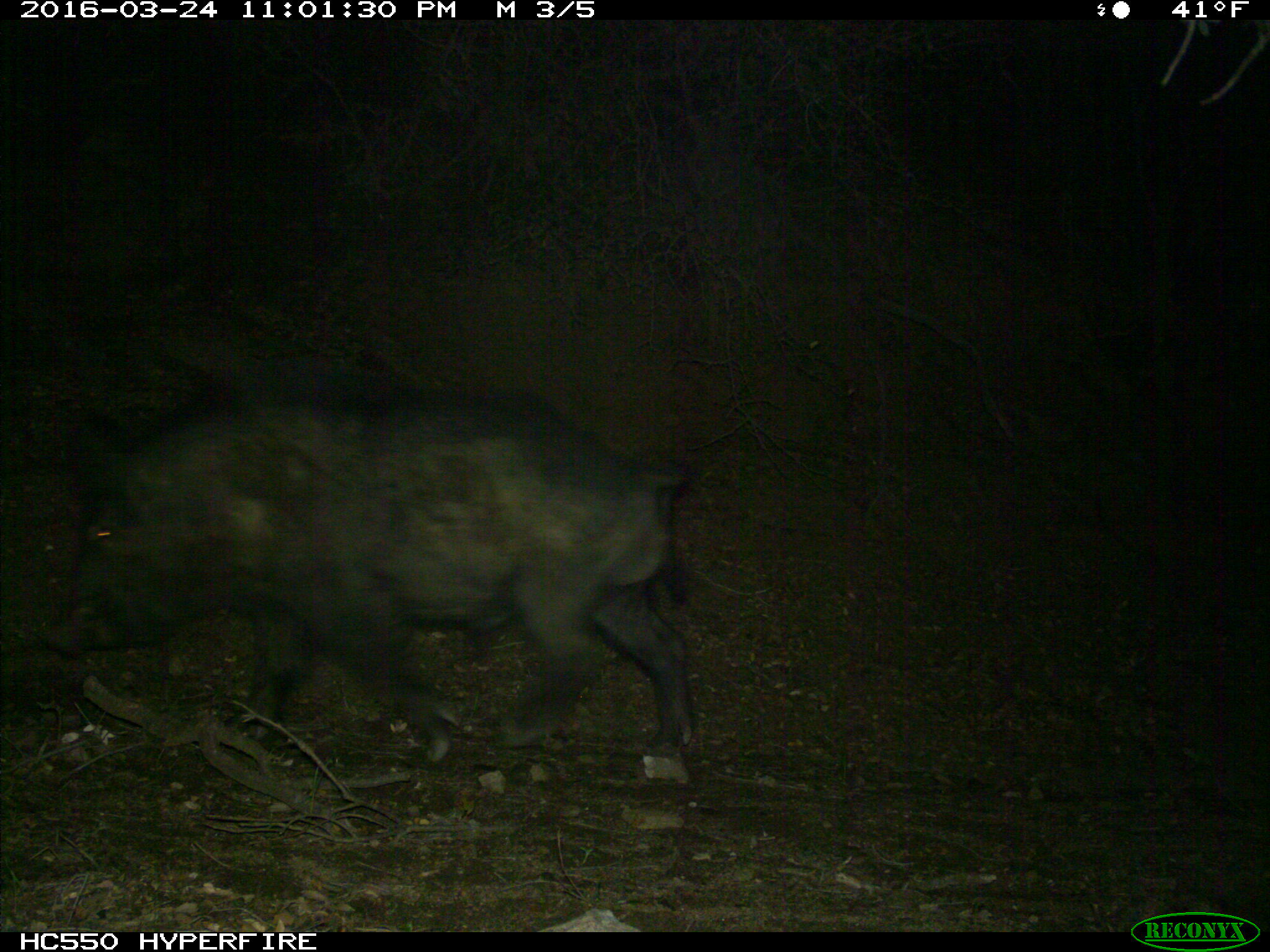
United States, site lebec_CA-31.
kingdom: Animalia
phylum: Chordata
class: Mammalia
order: Artiodactyla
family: Suidae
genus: Sus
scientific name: Sus scrofa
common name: wild boar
Sus scrofa (wild boar).